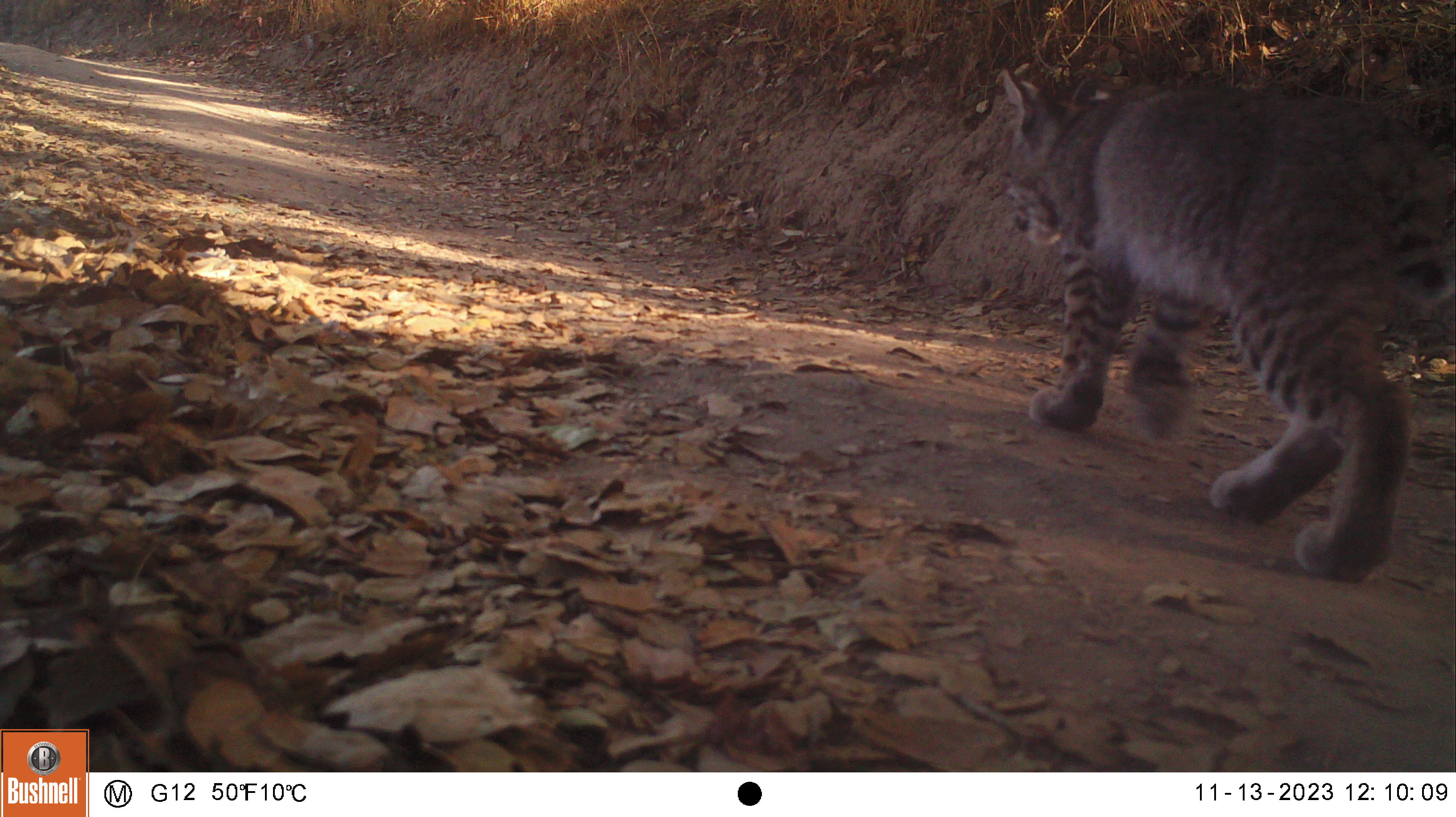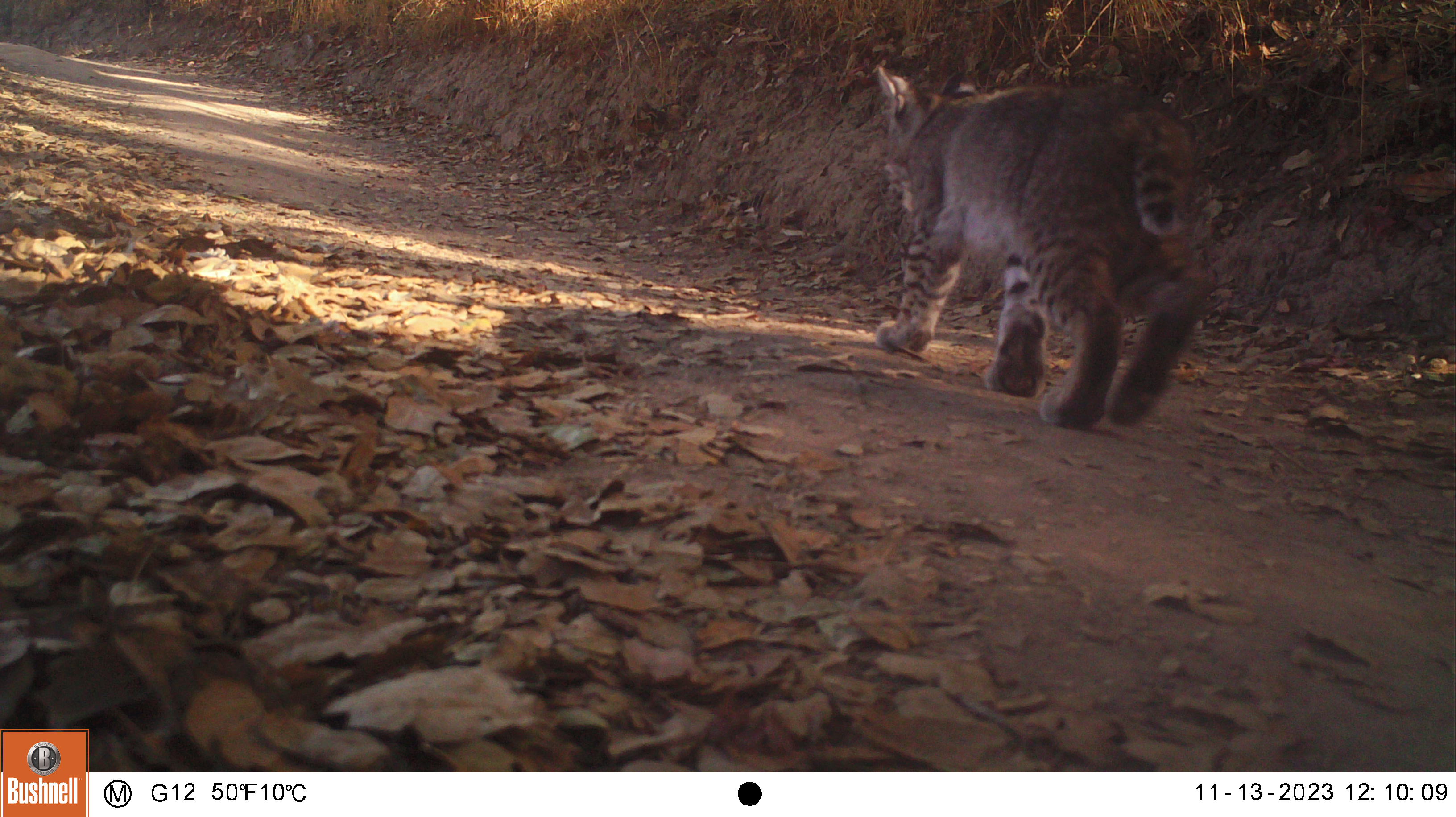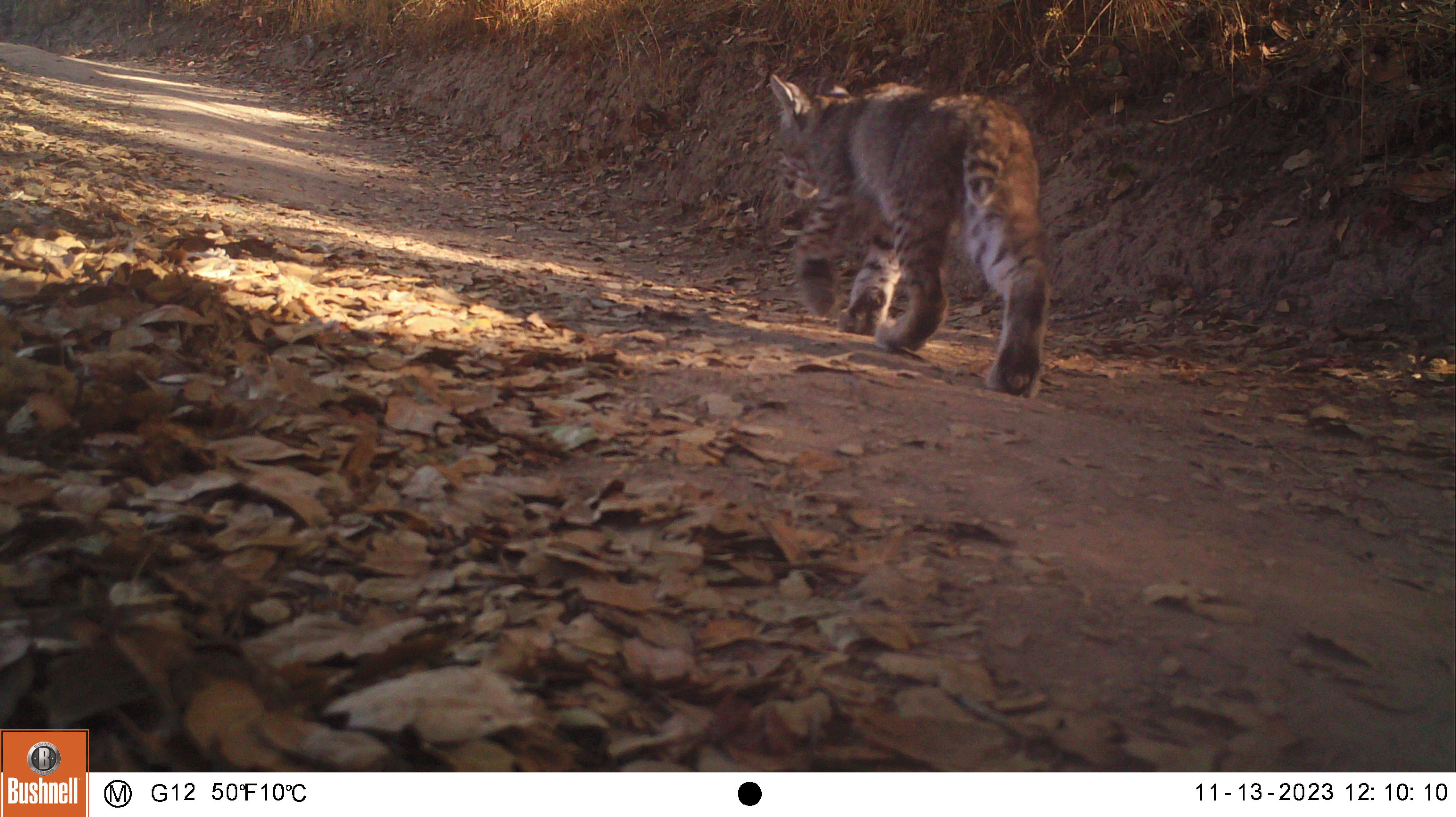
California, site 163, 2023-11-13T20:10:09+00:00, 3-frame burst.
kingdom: Animalia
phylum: Chordata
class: Mammalia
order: Carnivora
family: Felidae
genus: Lynx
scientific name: Lynx rufus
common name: bobcat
Bobcat (Lynx rufus).